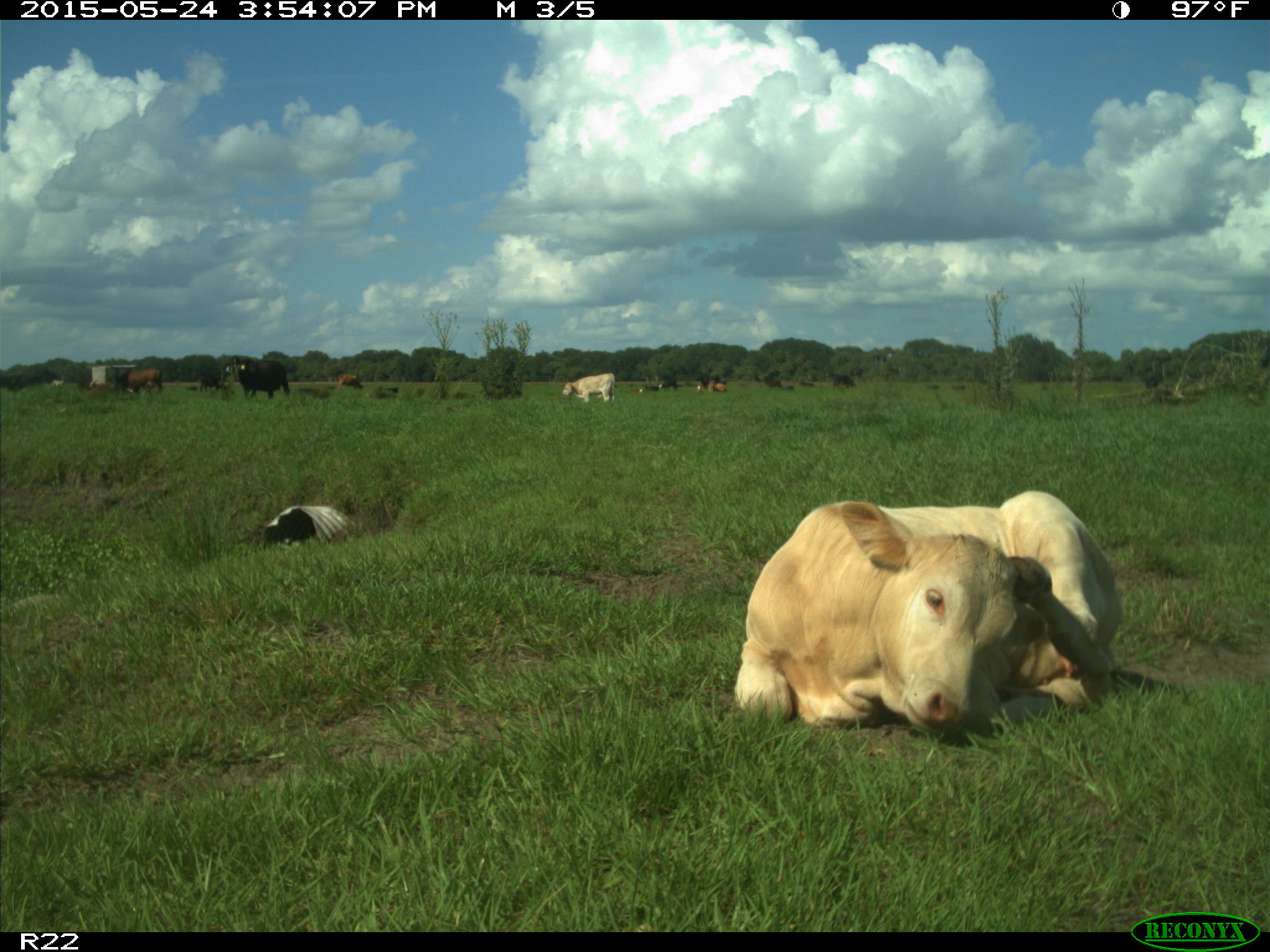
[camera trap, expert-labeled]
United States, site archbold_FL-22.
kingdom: Animalia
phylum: Chordata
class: Mammalia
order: Artiodactyla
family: Bovidae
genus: Bos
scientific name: Bos taurus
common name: domestic cow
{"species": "Bos taurus (domestic cow)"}